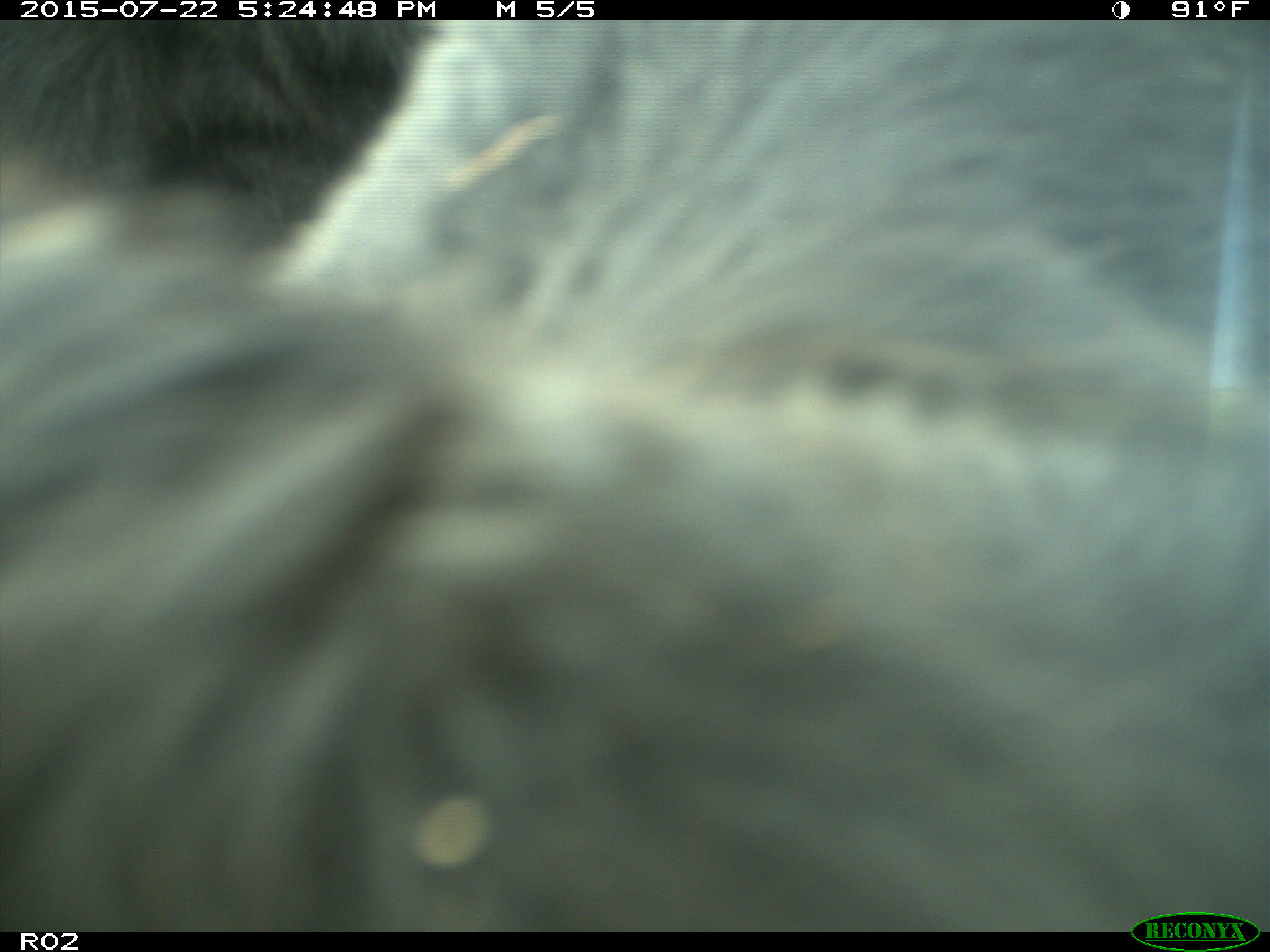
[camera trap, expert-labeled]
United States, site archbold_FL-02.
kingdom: Animalia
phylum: Chordata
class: Mammalia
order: Artiodactyla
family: Bovidae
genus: Bos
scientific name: Bos taurus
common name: domestic cow